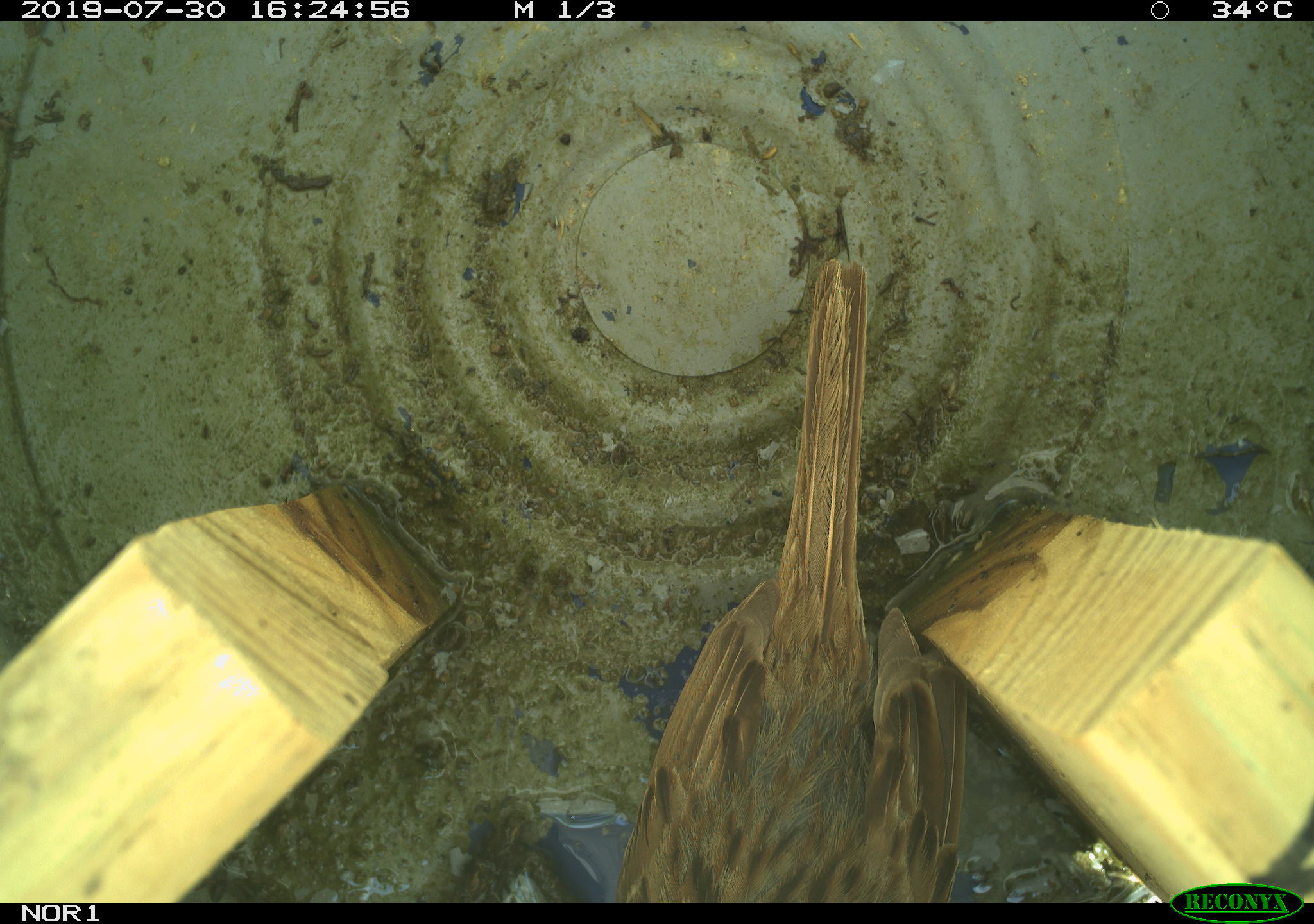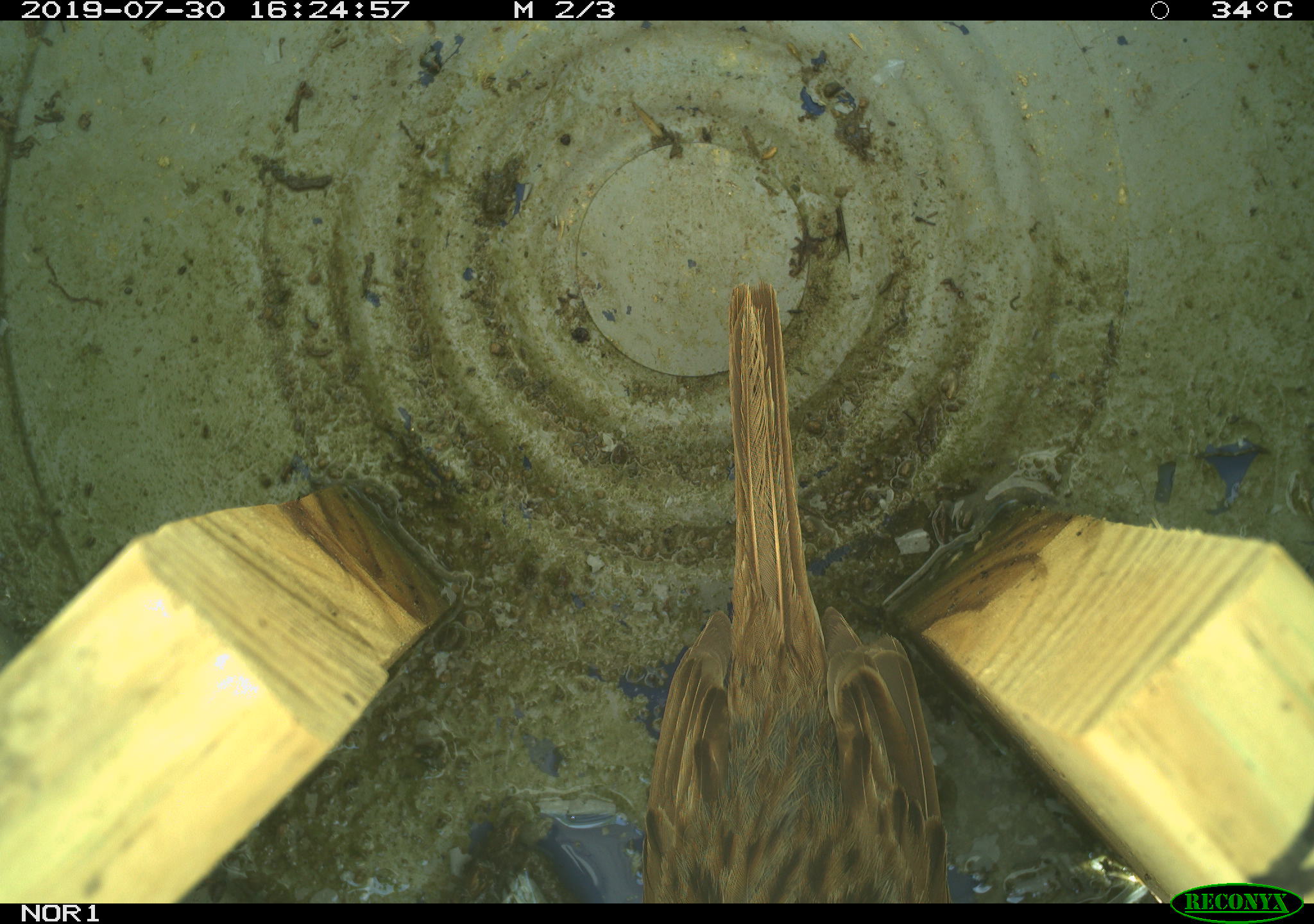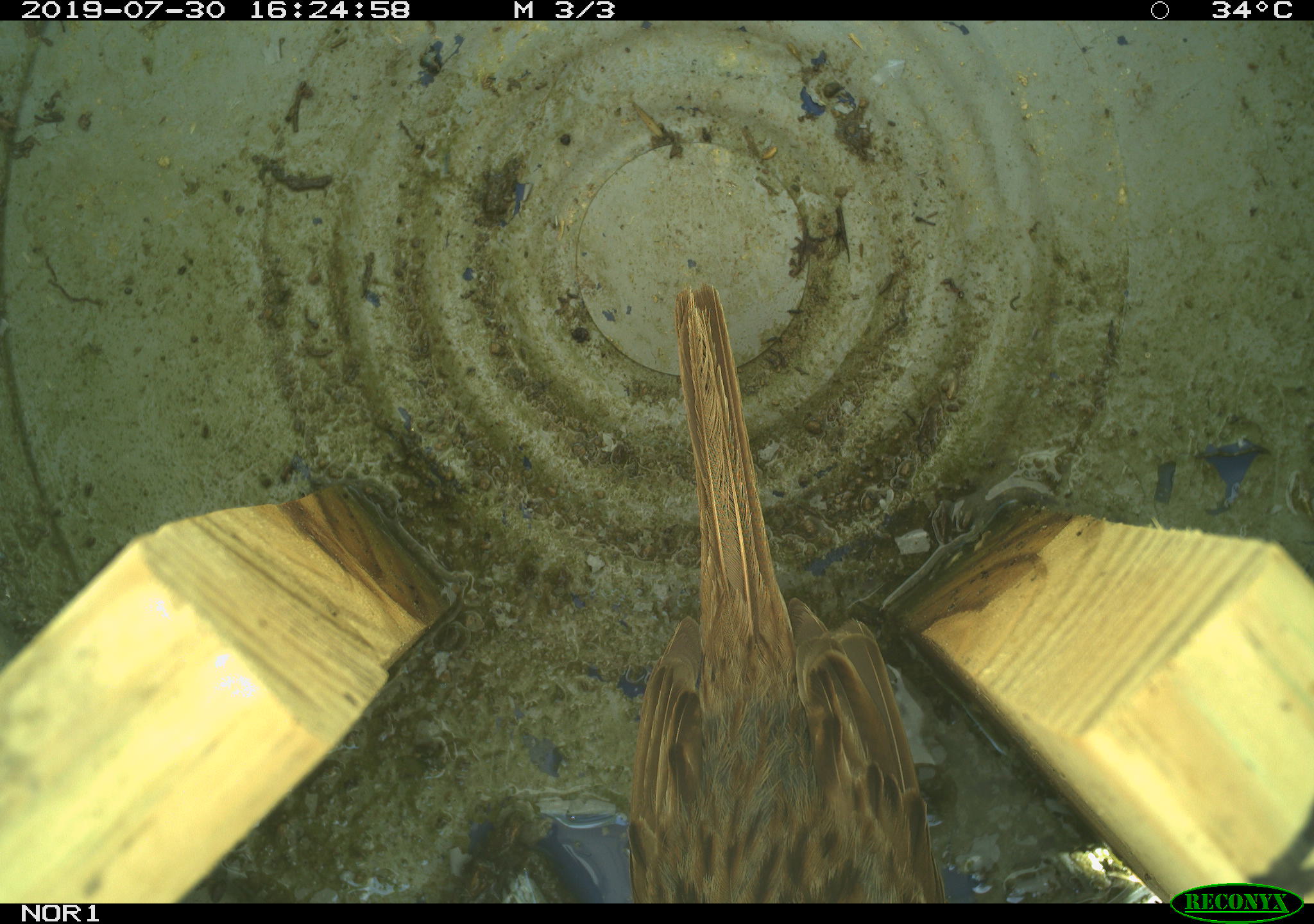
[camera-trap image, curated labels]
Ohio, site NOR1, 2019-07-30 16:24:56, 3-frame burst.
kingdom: Animalia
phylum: Chordata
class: Aves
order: Passeriformes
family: Passerellidae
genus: Melospiza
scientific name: Melospiza melodia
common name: song sparrow